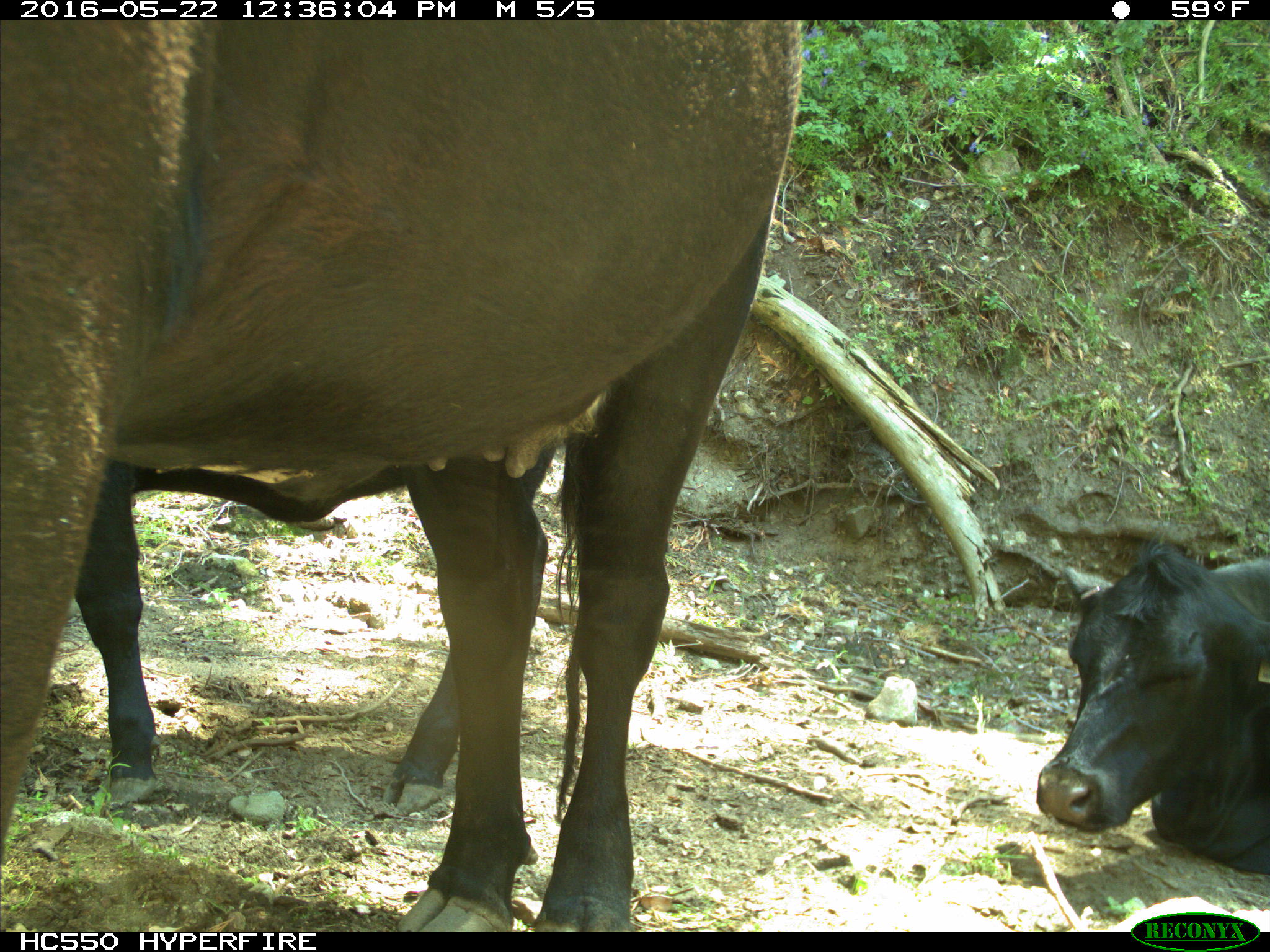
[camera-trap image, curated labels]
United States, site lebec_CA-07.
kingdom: Animalia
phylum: Chordata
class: Mammalia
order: Artiodactyla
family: Bovidae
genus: Bos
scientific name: Bos taurus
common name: domestic cow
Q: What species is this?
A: Bos taurus (domestic cow).